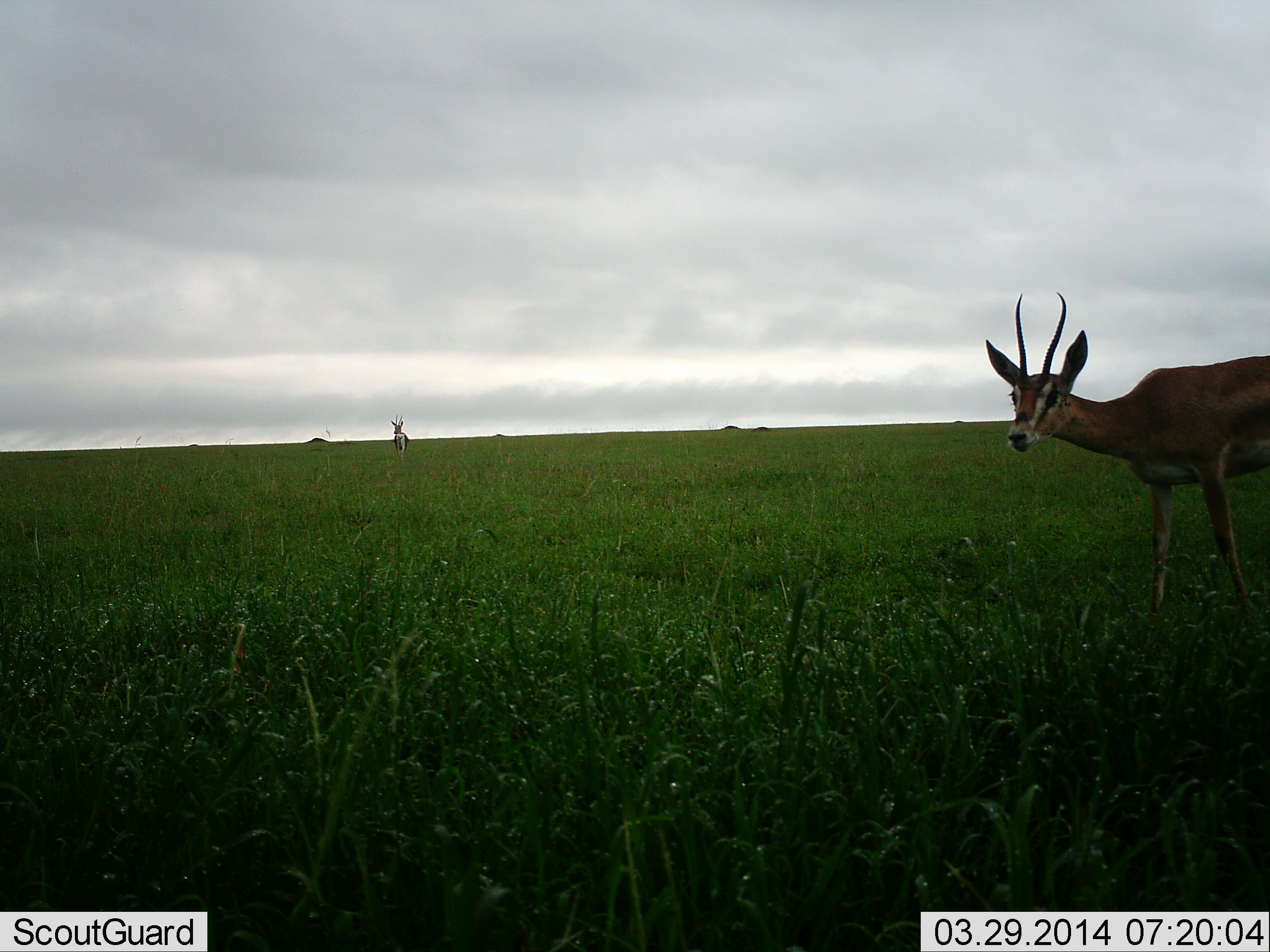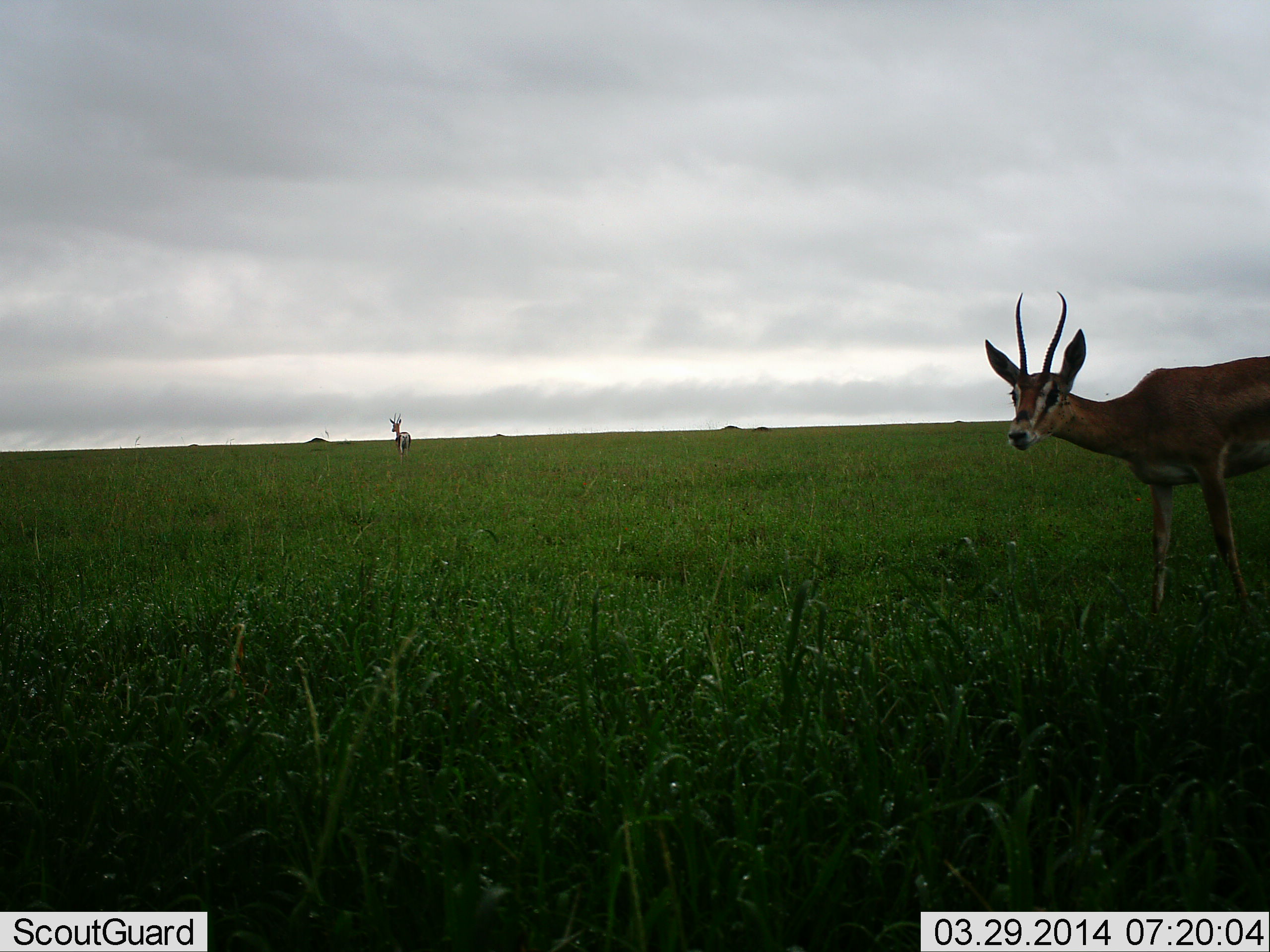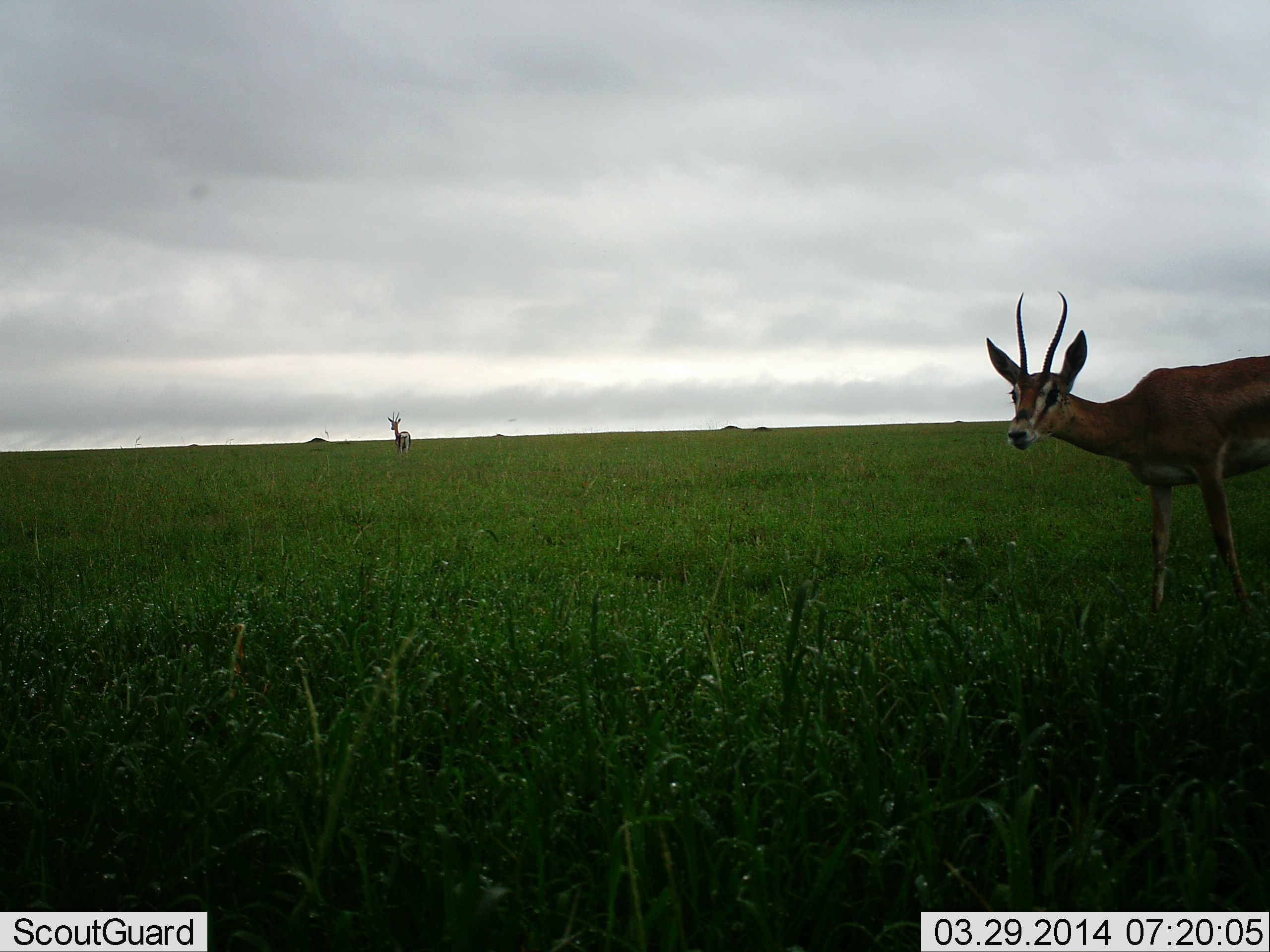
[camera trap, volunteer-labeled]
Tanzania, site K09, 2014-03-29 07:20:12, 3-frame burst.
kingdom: Animalia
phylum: Chordata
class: Mammalia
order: Artiodactyla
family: Bovidae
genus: Nanger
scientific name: Nanger granti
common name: grant's gazelle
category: gazellegrants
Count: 2.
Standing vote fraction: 91%.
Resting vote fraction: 0%.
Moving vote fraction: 36%.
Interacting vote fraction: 0%.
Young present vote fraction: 0%.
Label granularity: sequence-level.